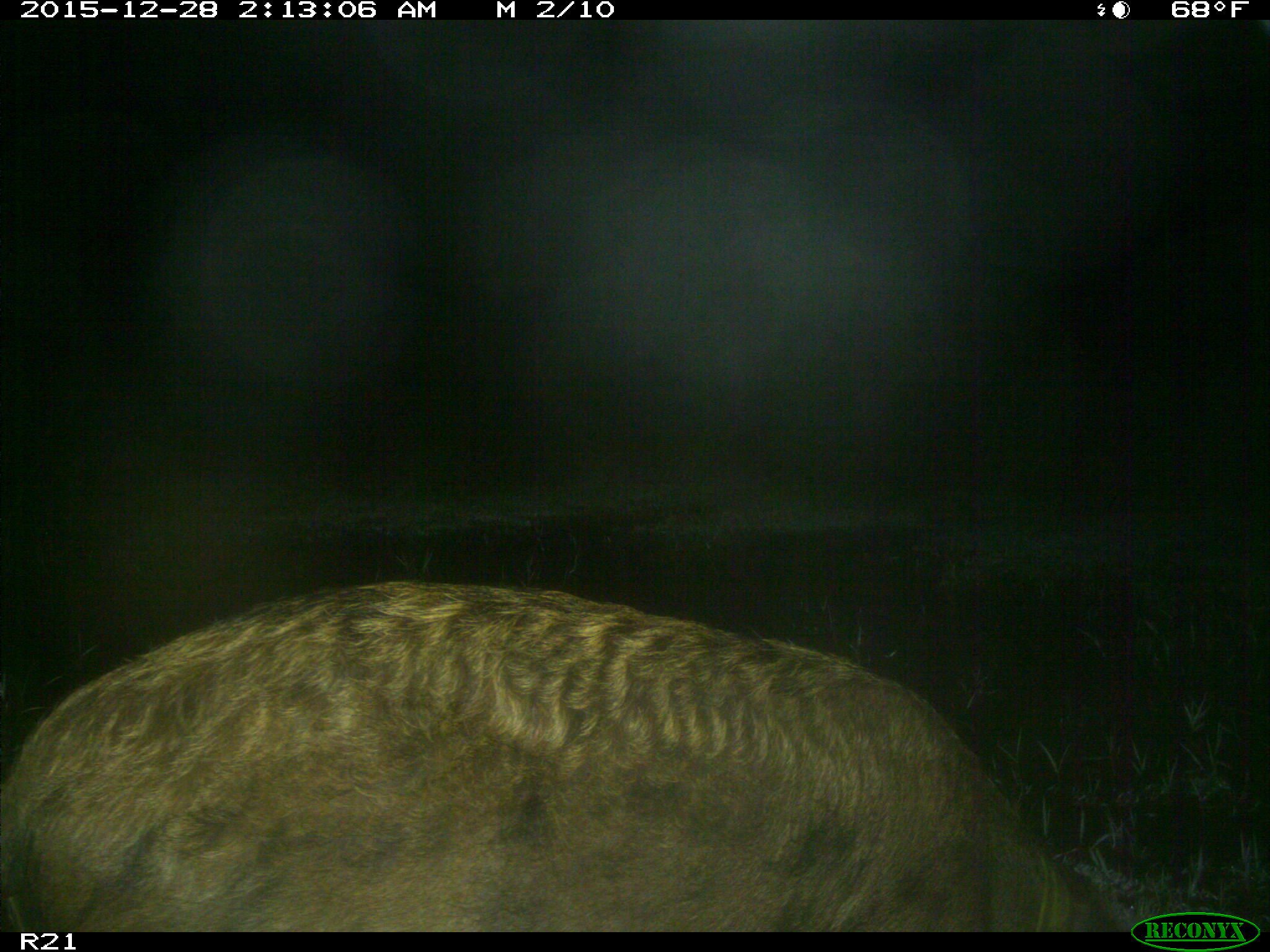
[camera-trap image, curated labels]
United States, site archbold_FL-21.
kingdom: Animalia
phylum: Chordata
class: Mammalia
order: Artiodactyla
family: Suidae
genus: Sus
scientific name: Sus scrofa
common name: wild boar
Sus scrofa (wild boar).